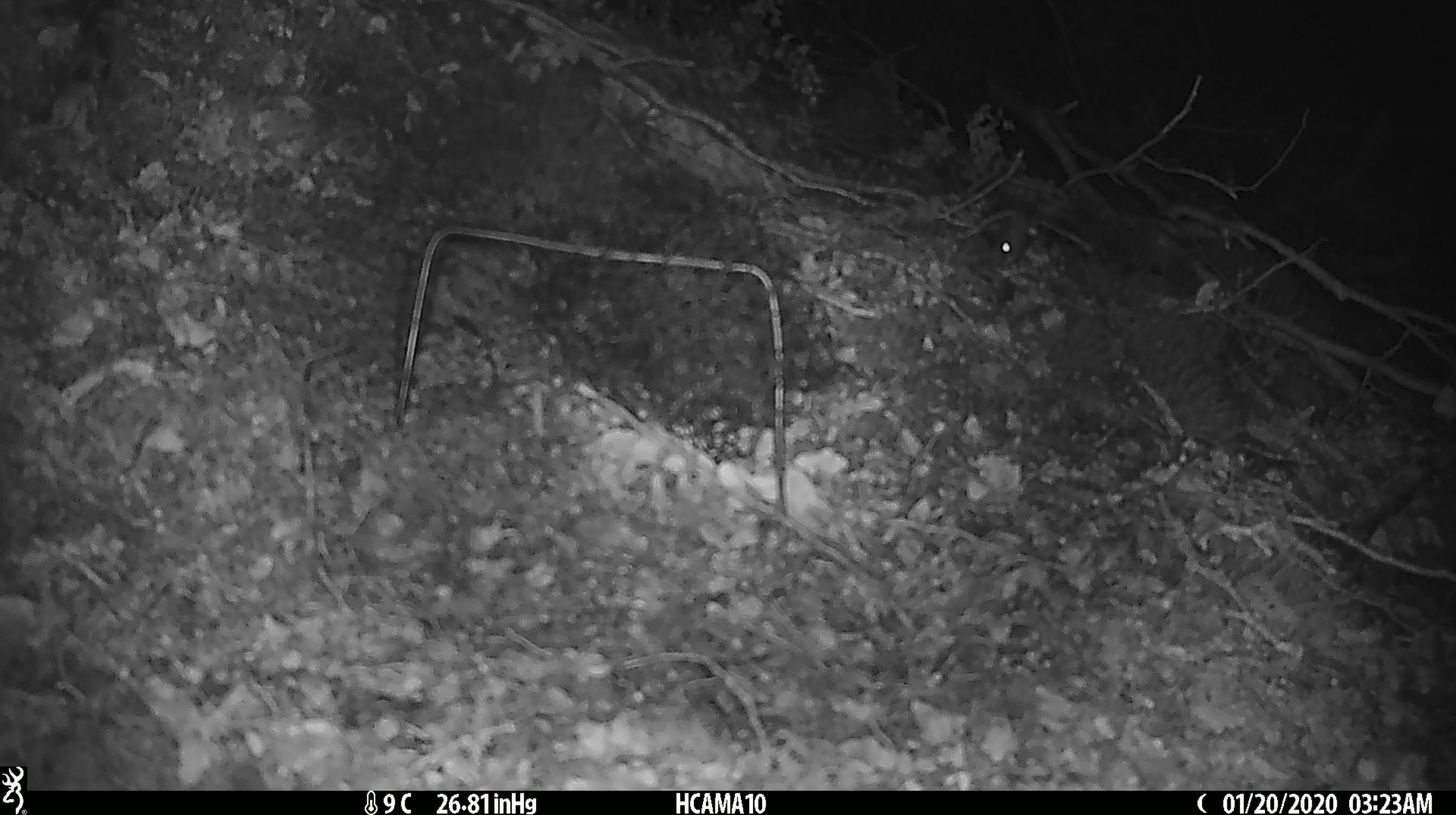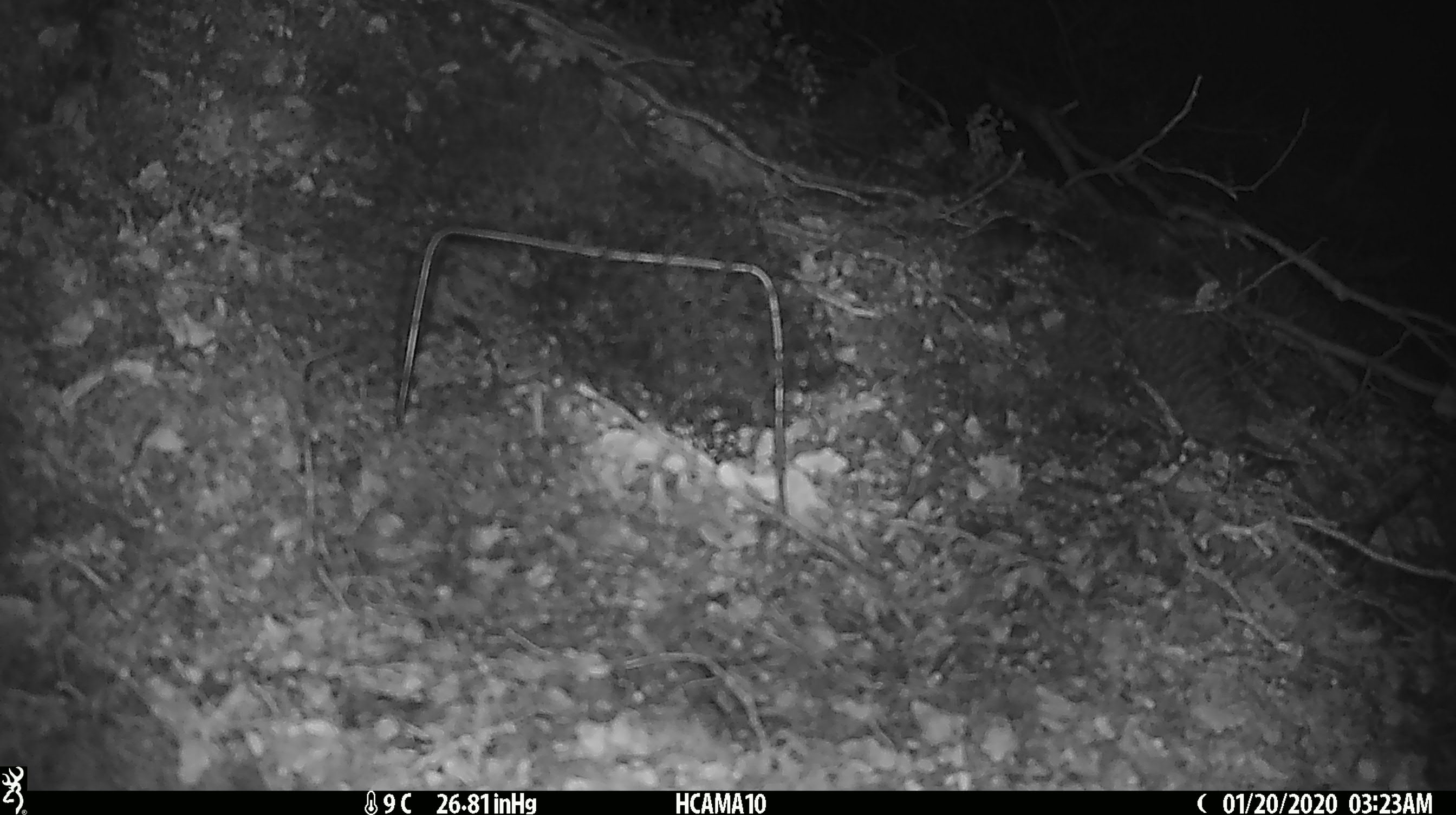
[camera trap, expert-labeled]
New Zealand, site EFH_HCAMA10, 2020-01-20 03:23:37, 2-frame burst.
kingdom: Animalia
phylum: Chordata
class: Mammalia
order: Rodentia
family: Muridae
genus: Mus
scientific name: Mus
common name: mouse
Mouse (Mus).